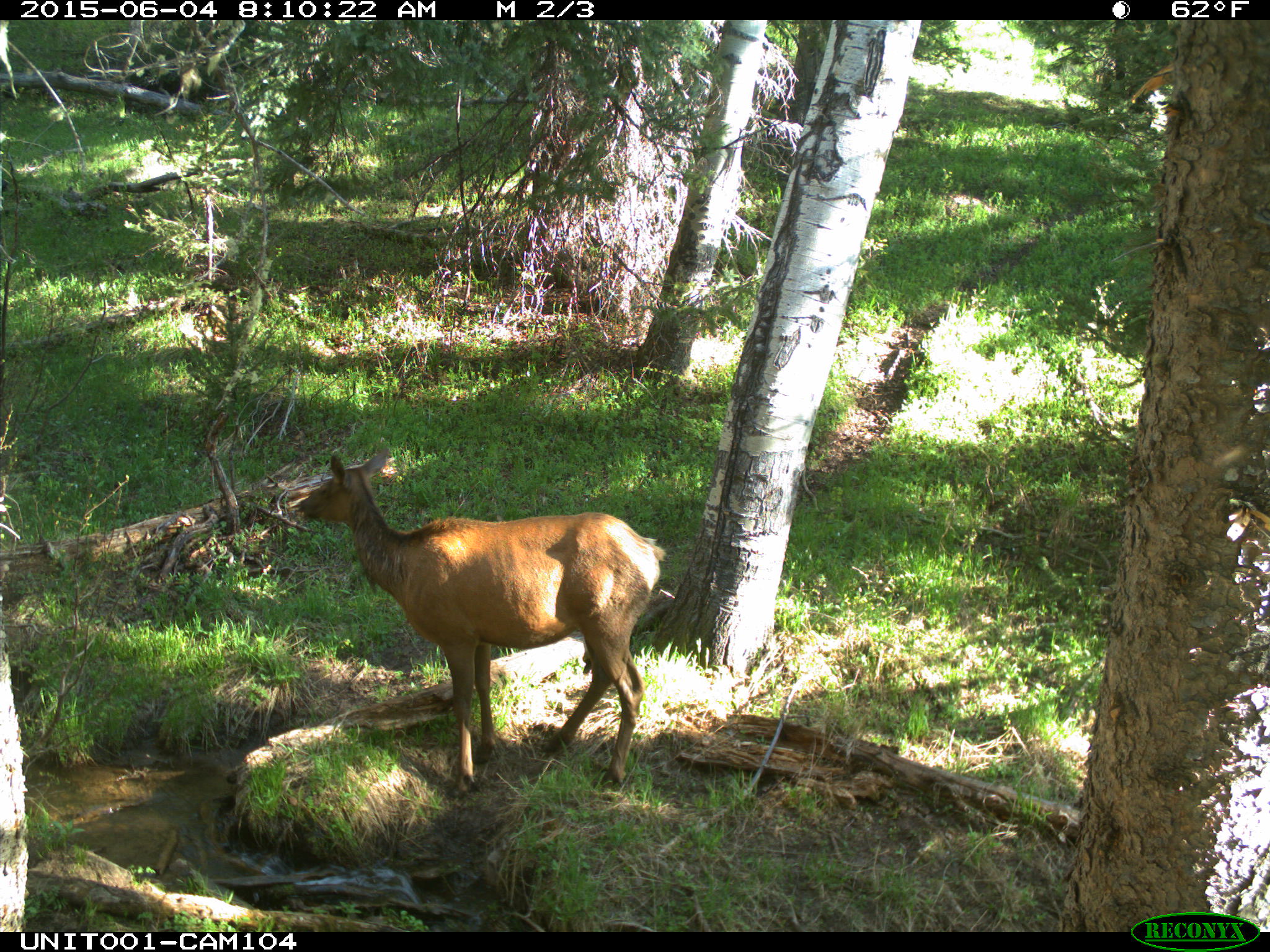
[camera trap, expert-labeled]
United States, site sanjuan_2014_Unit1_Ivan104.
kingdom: Animalia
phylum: Chordata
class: Mammalia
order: Artiodactyla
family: Cervidae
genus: Cervus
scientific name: Cervus elaphus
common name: red deer